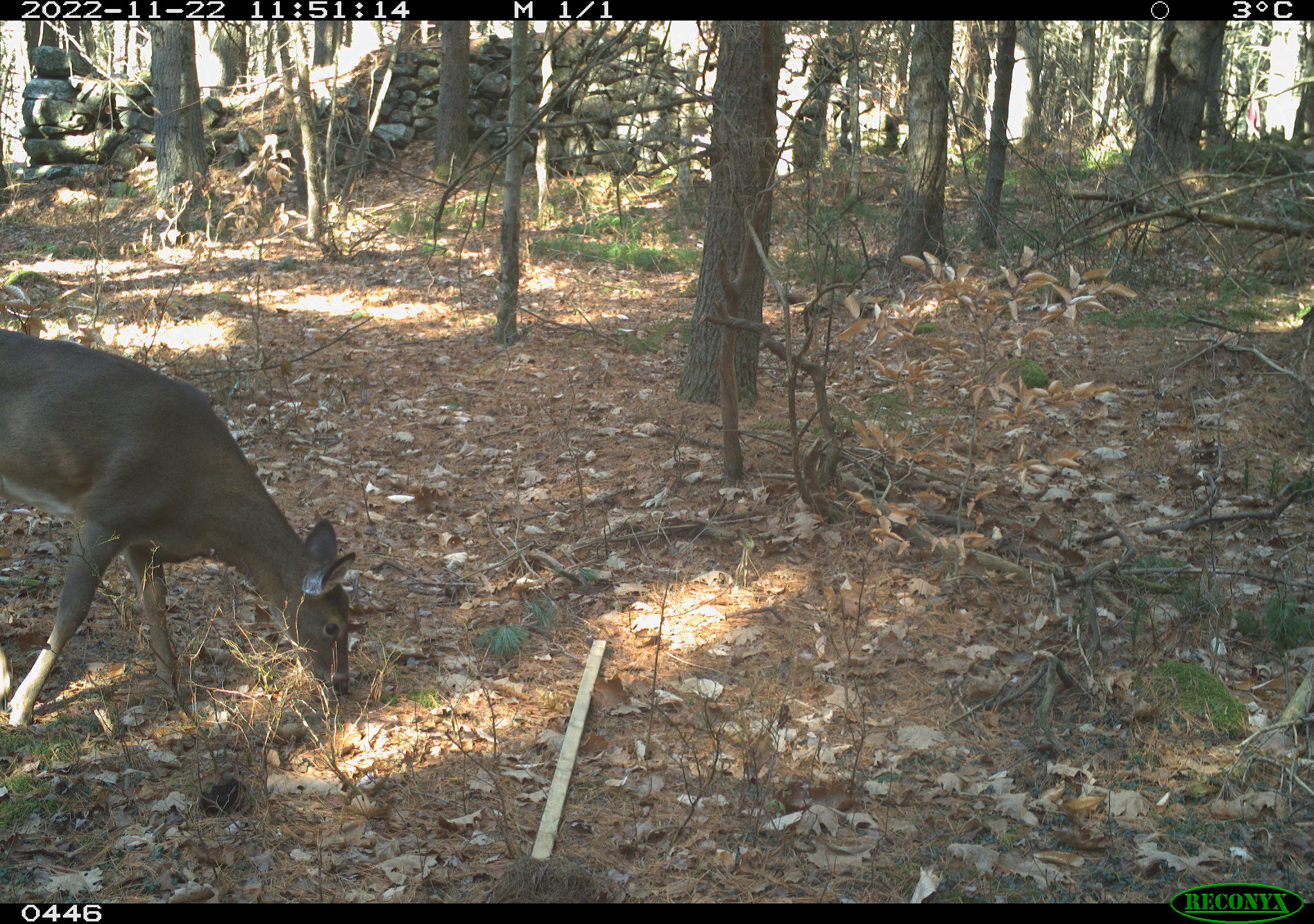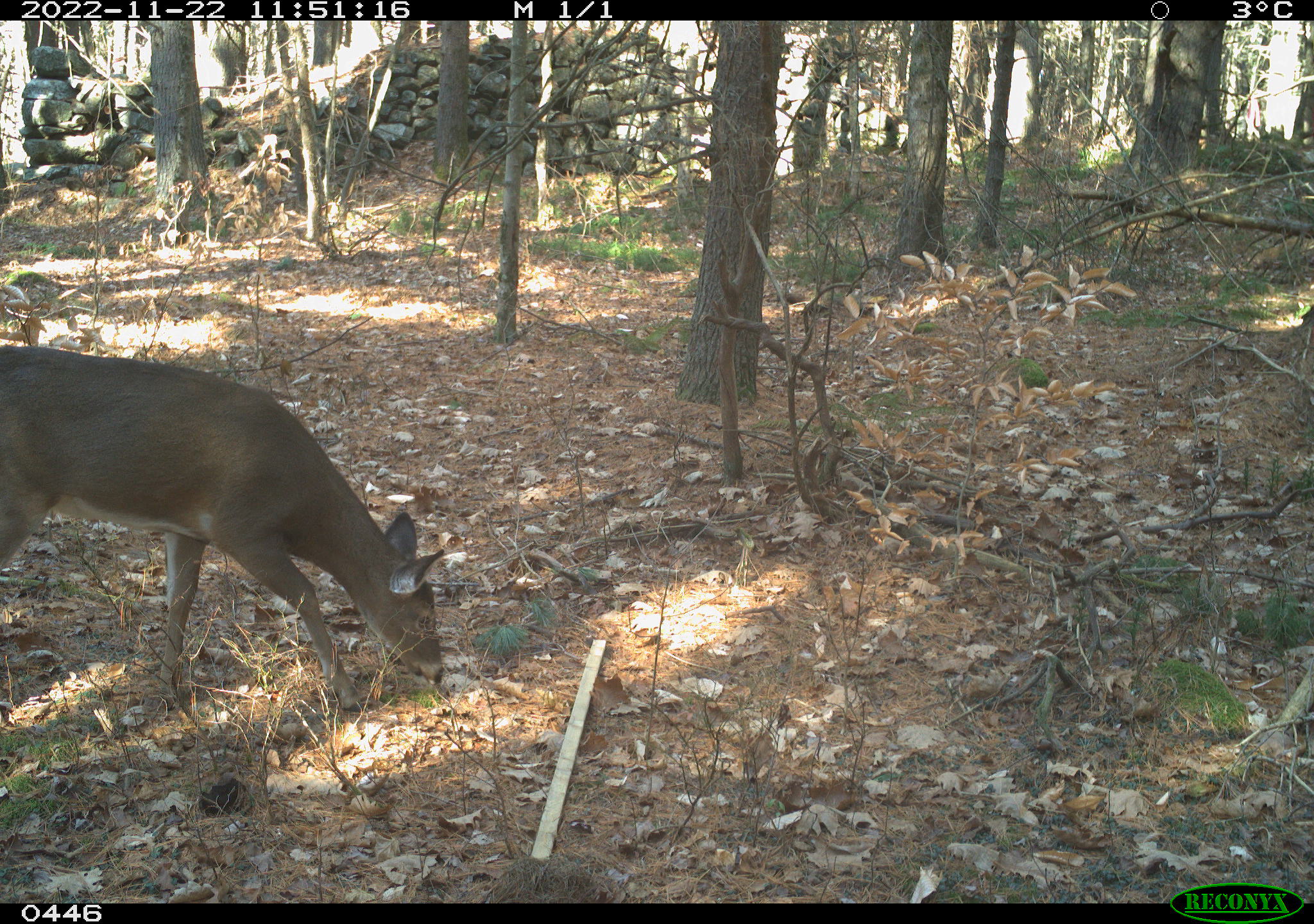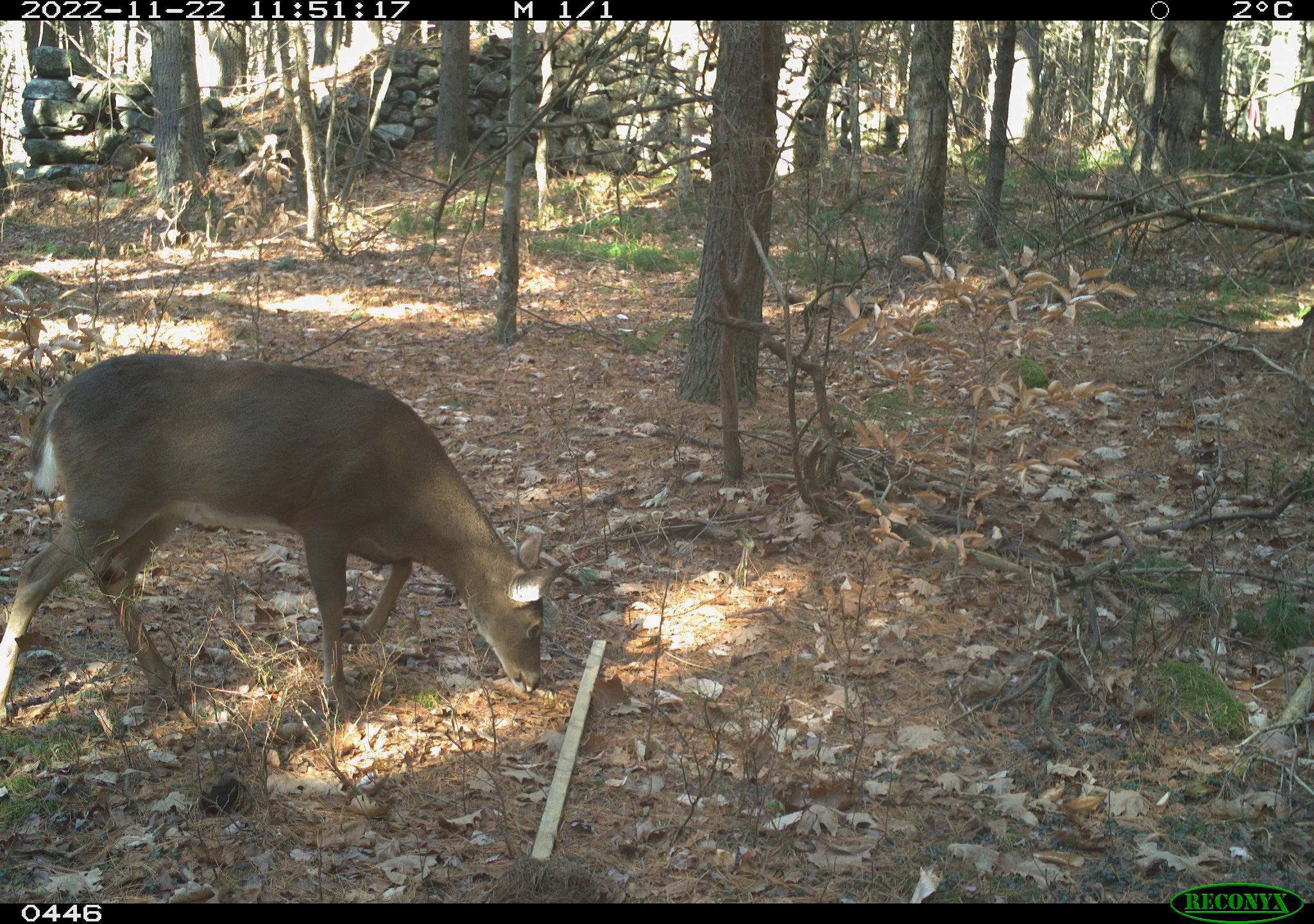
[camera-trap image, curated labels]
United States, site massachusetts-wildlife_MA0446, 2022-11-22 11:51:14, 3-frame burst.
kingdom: Animalia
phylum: Chordata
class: Mammalia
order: Artiodactyla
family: Cervidae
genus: Odocoileus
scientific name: Odocoileus virginianus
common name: white-tailed deer